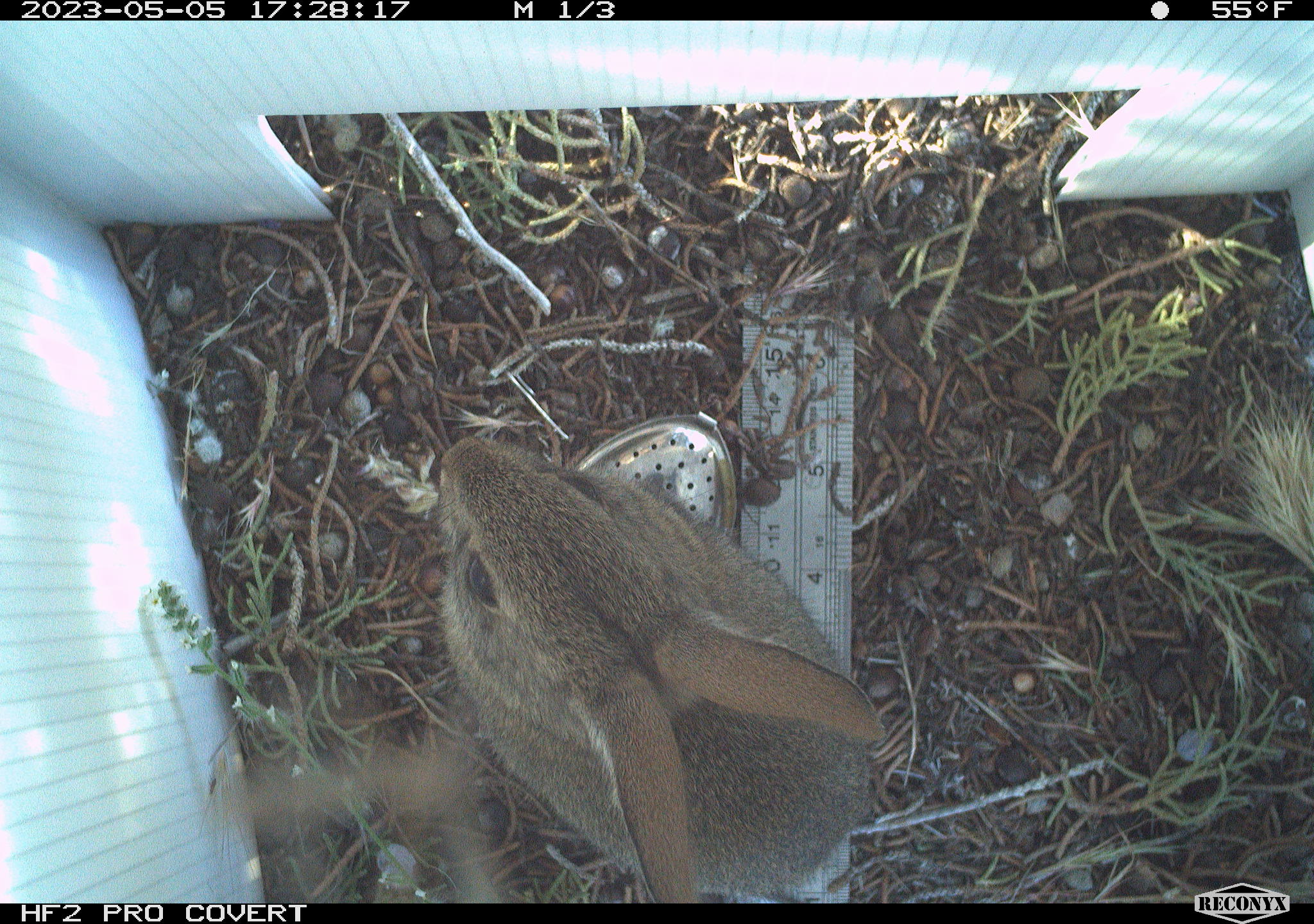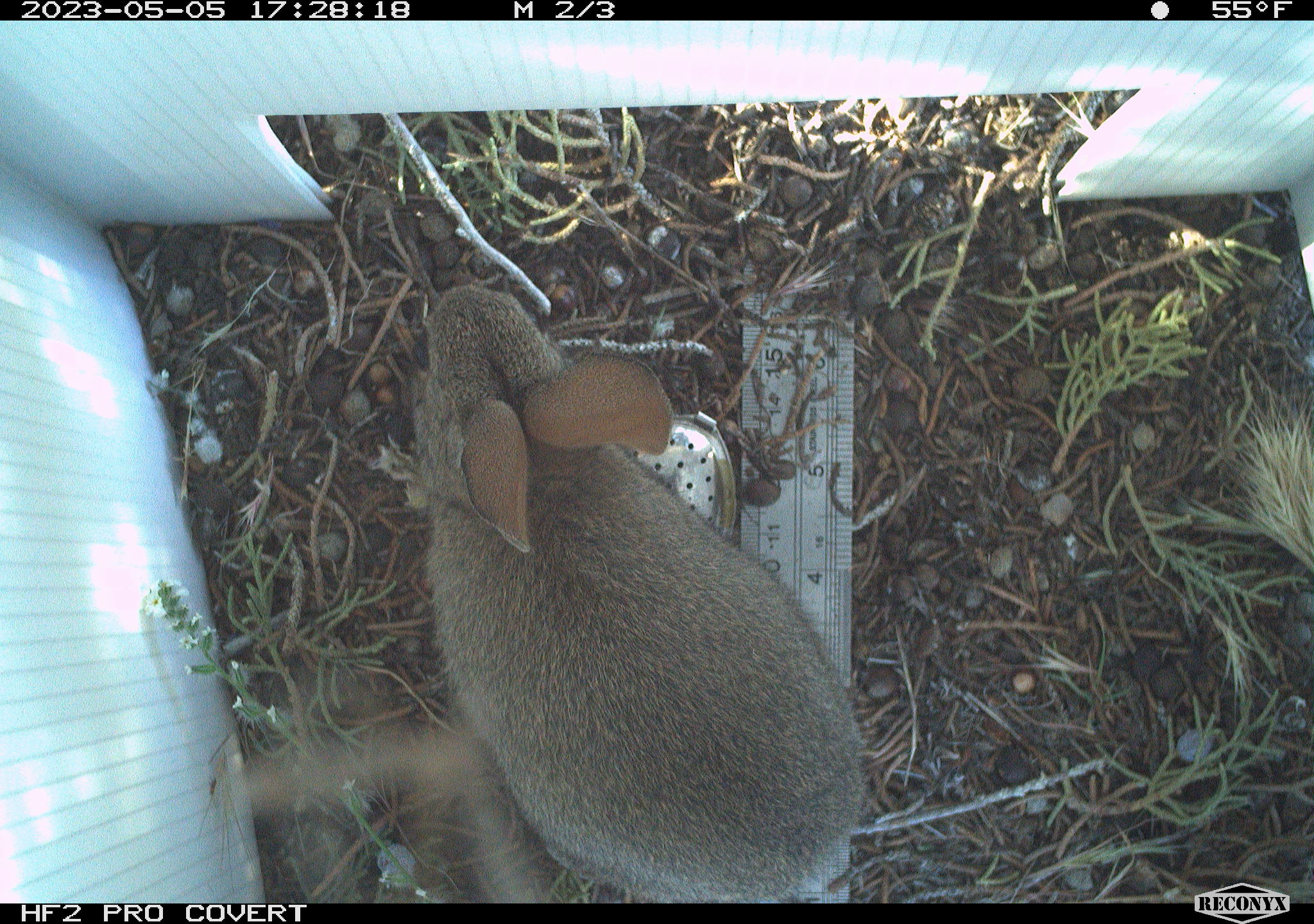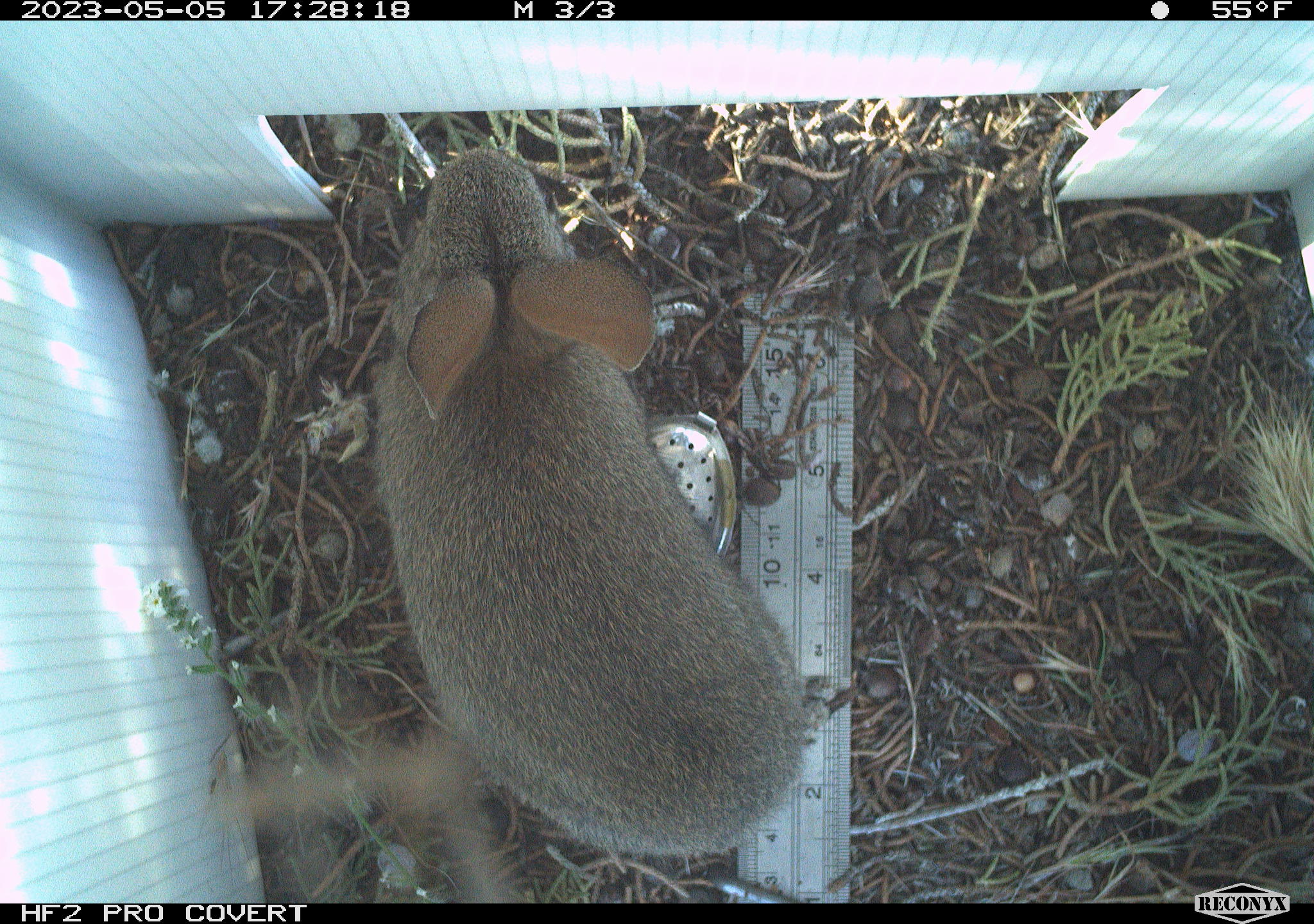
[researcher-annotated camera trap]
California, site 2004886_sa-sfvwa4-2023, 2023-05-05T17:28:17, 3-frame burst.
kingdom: Animalia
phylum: Chordata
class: Mammalia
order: Lagomorpha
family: Leporidae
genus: Sylvilagus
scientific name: Sylvilagus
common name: cottontail rabbits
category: sylvilagus species